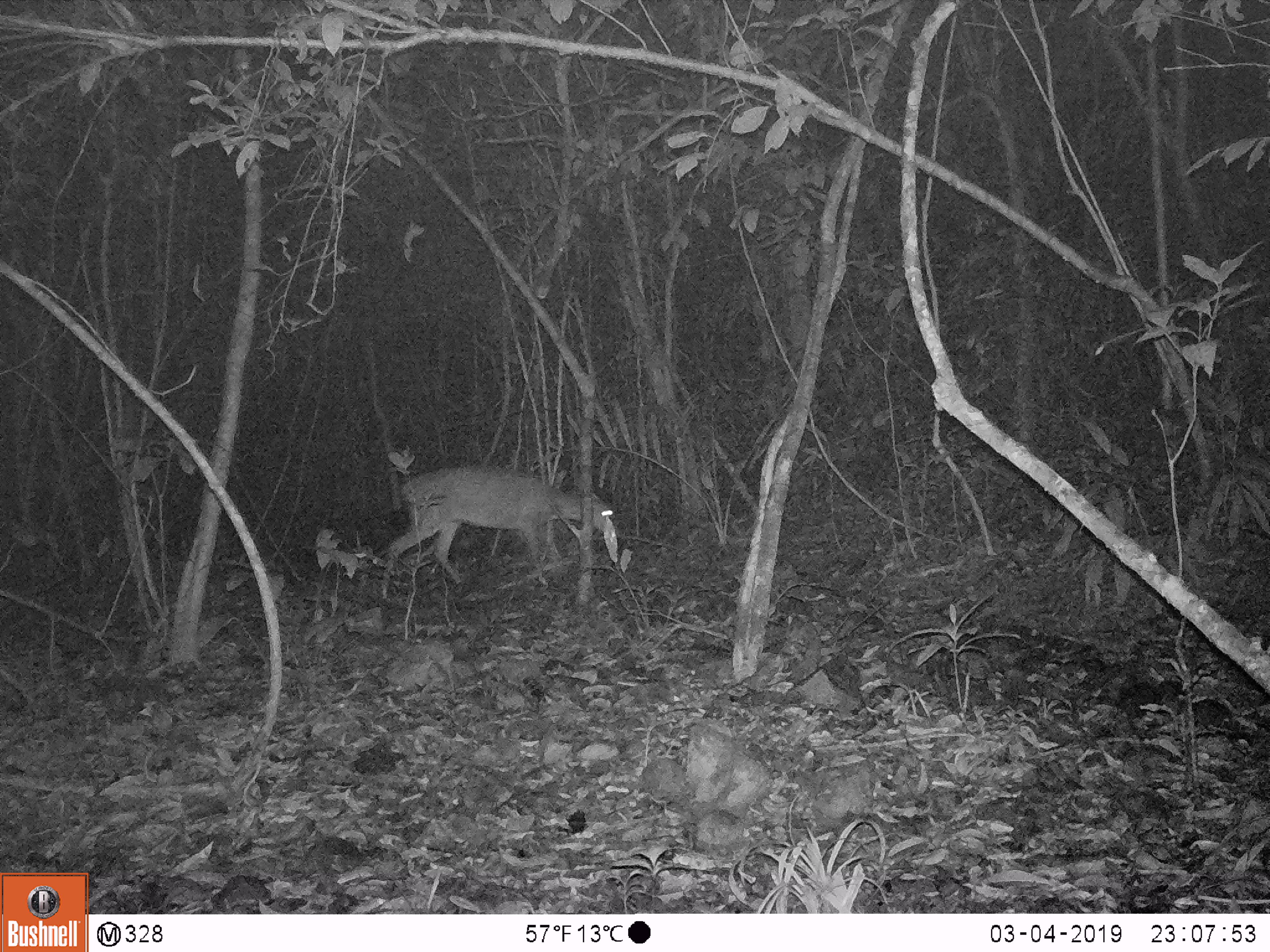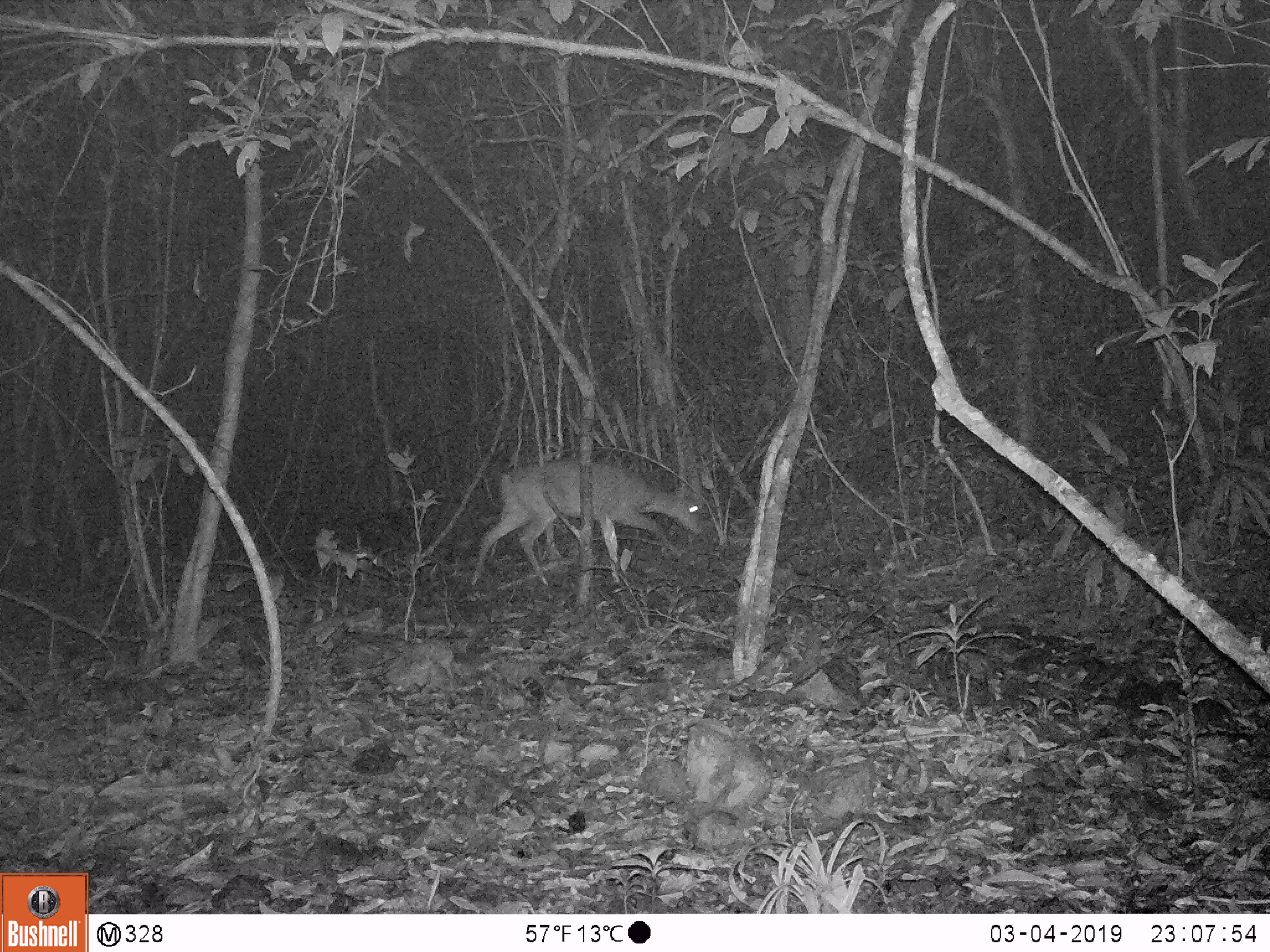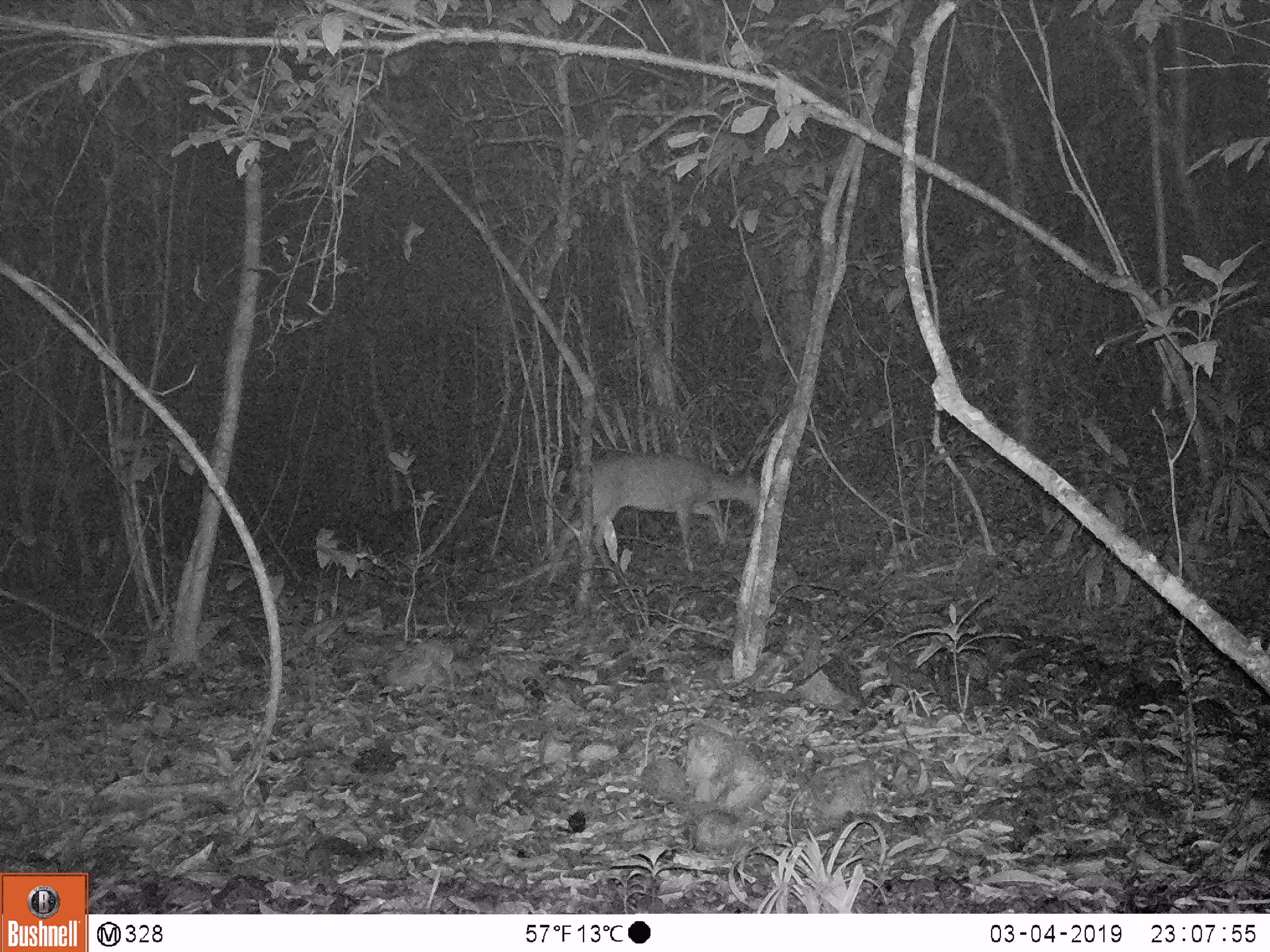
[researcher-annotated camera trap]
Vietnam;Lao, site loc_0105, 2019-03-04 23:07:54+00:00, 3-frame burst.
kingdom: Animalia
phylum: Chordata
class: Mammalia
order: Artiodactyla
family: Cervidae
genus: Muntiacus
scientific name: Muntiacus vuquangensis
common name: large-antlered muntjac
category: large antlered muntjac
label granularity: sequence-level